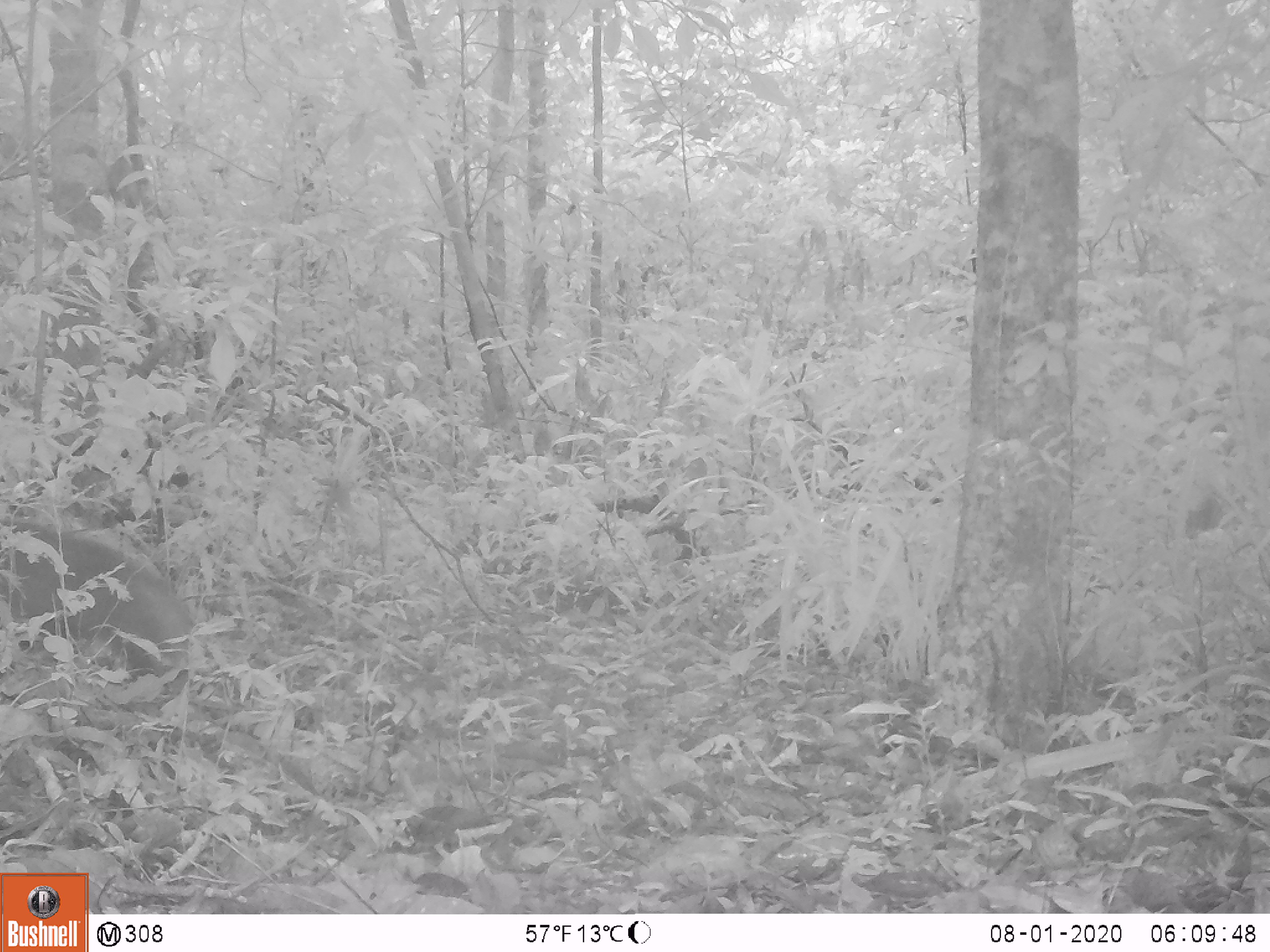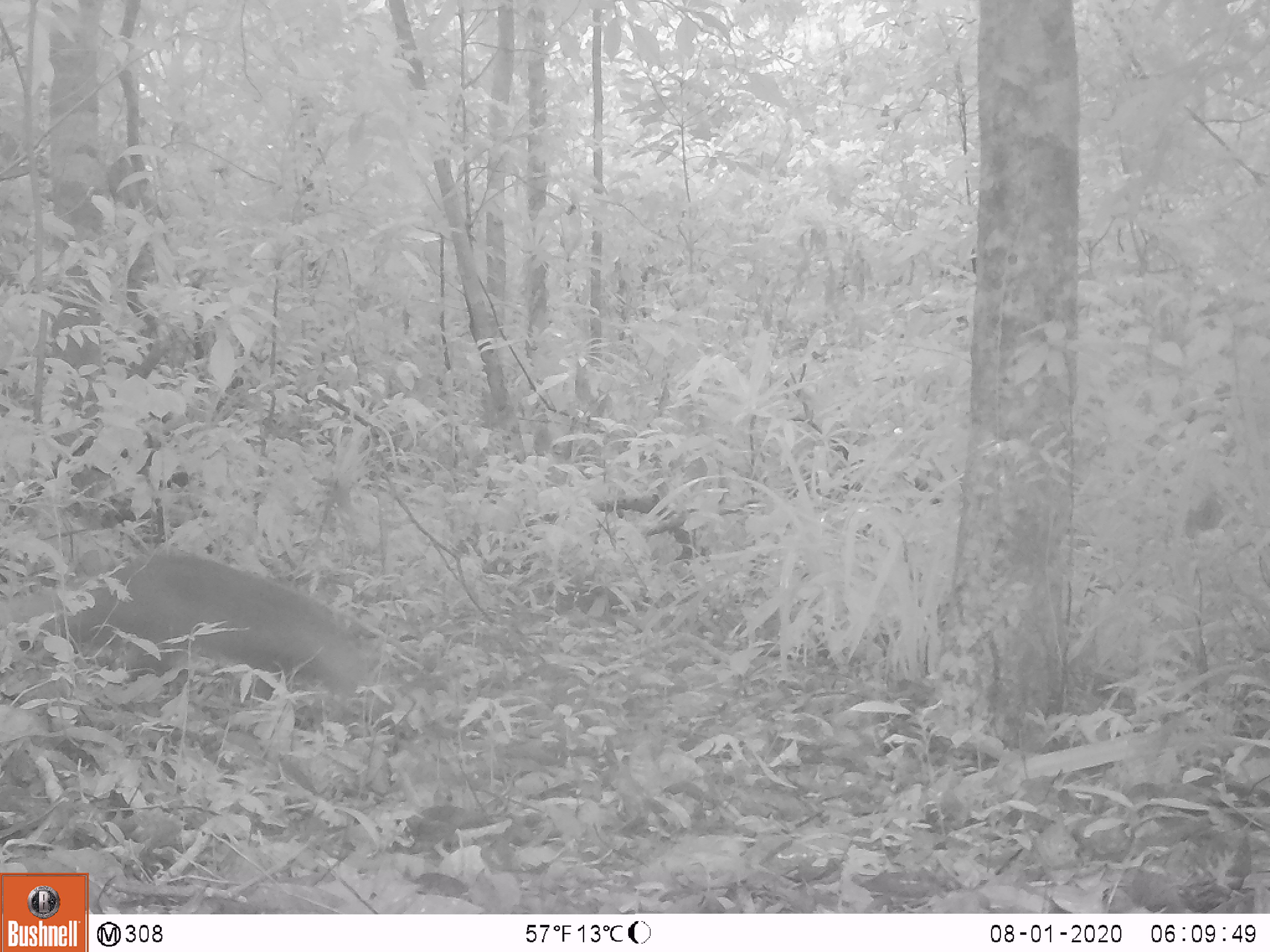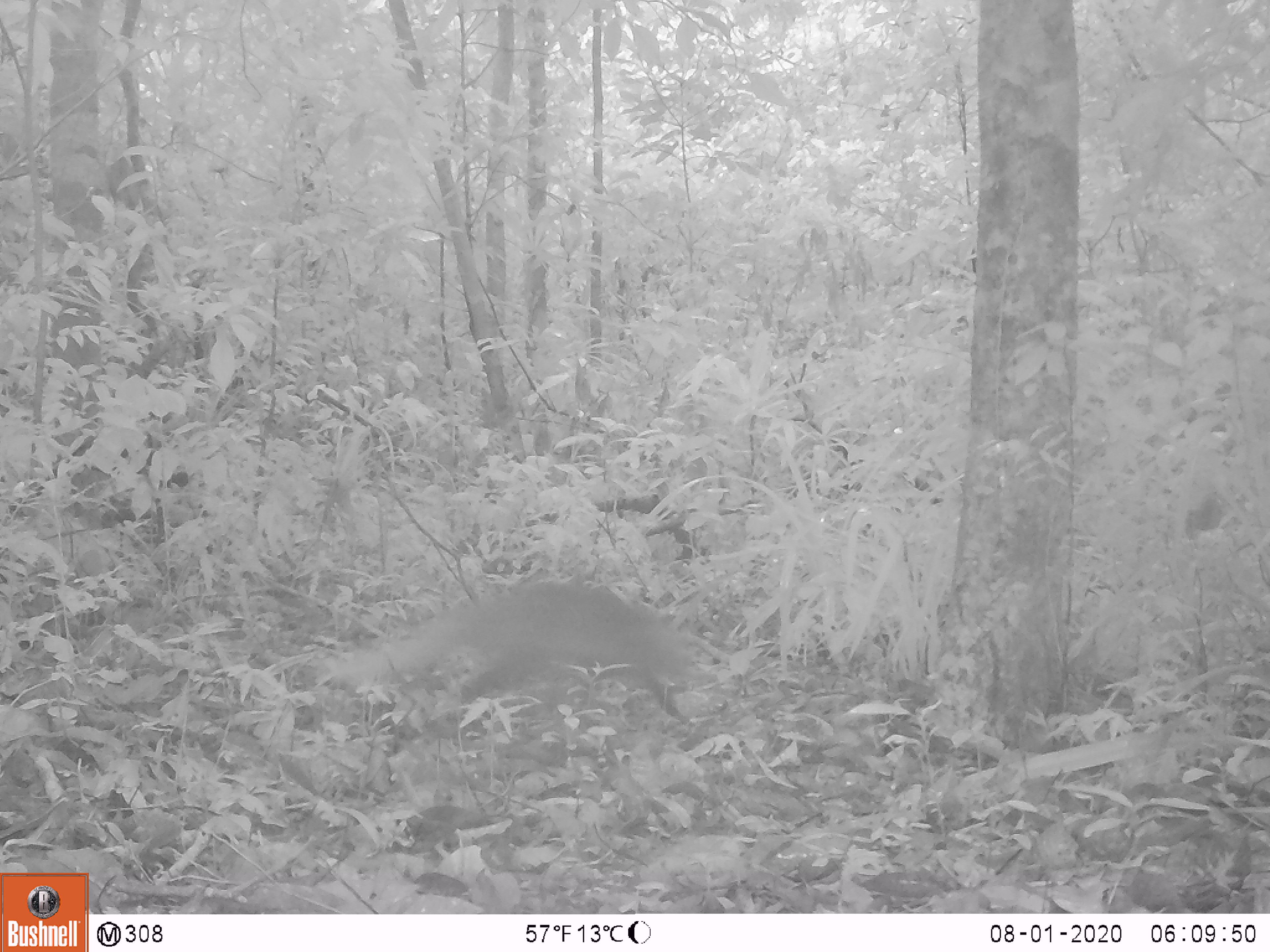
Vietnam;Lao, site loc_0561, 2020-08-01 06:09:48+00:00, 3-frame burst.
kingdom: Animalia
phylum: Chordata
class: Mammalia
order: Carnivora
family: Mustelidae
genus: Melogale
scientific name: Melogale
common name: ferret badger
Ferret badger (Melogale). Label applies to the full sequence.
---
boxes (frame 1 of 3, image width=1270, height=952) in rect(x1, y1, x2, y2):
ferret badger: rect(0, 515, 195, 693)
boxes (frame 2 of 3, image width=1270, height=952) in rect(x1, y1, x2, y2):
ferret badger: rect(0, 548, 373, 698)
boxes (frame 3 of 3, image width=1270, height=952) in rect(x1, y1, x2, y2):
ferret badger: rect(324, 577, 699, 731)